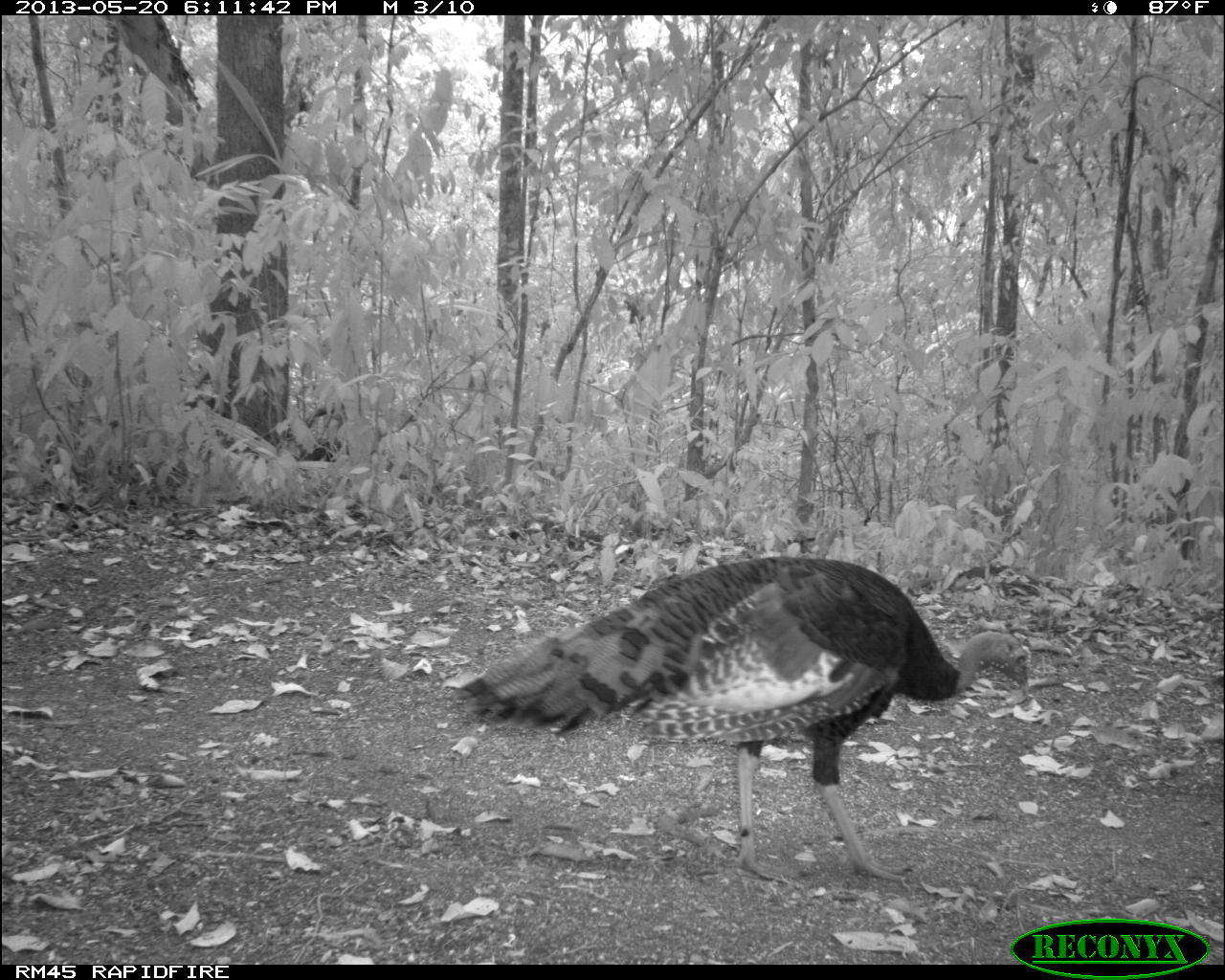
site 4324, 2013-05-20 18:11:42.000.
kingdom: Animalia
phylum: Chordata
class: Aves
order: Galliformes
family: Phasianidae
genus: Meleagris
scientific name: Meleagris ocellata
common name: ocellated turkey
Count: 1.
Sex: female.